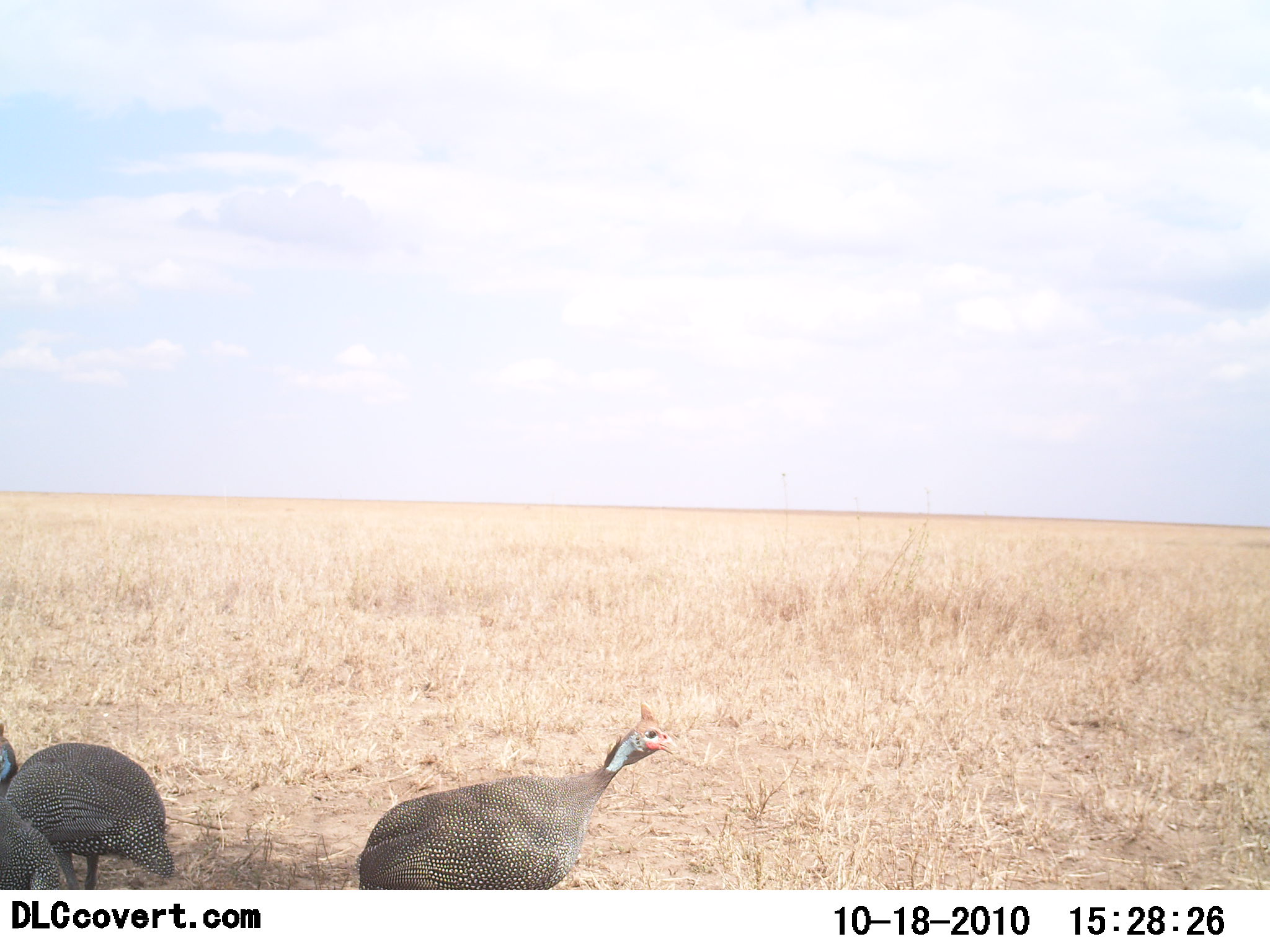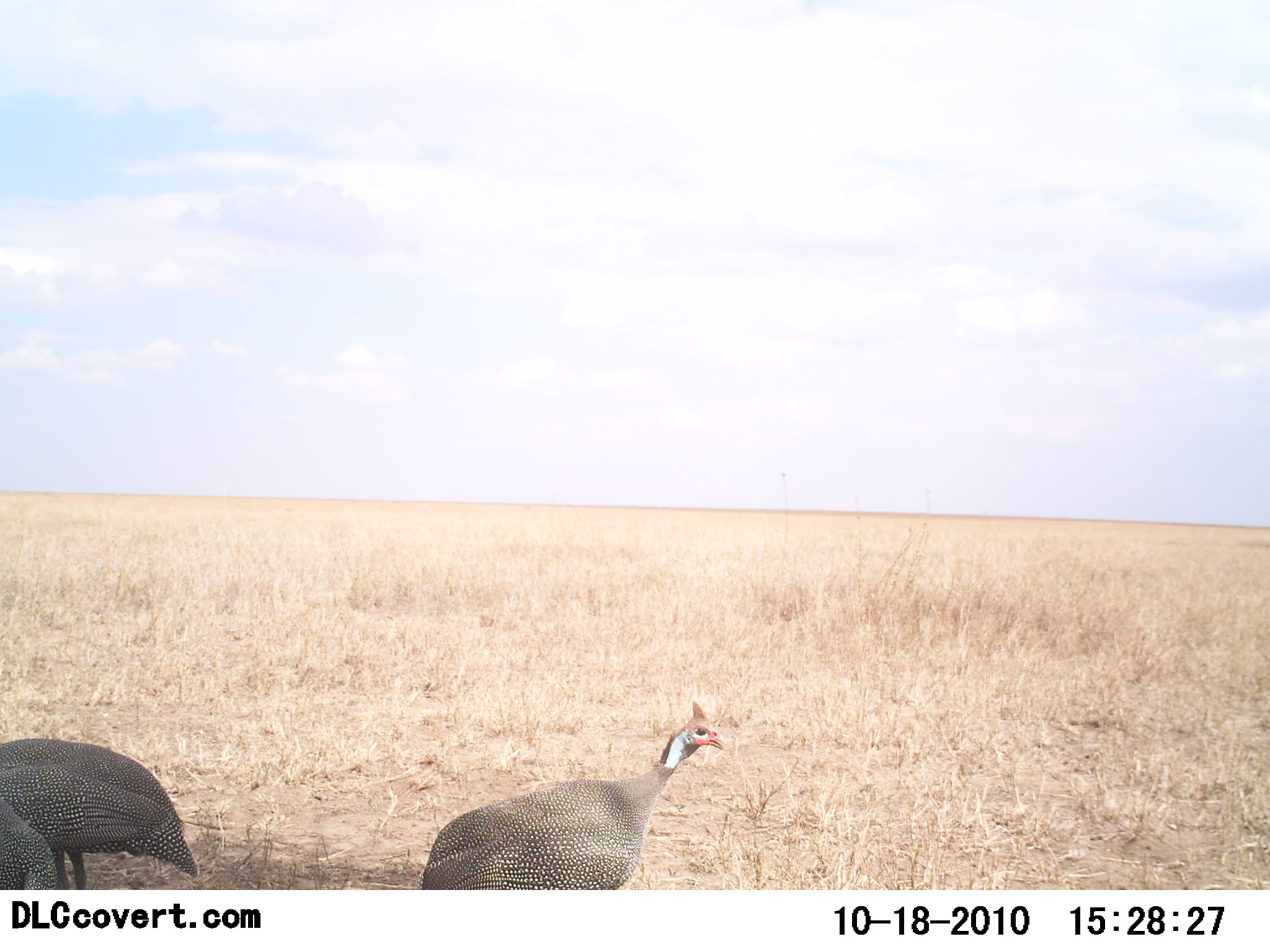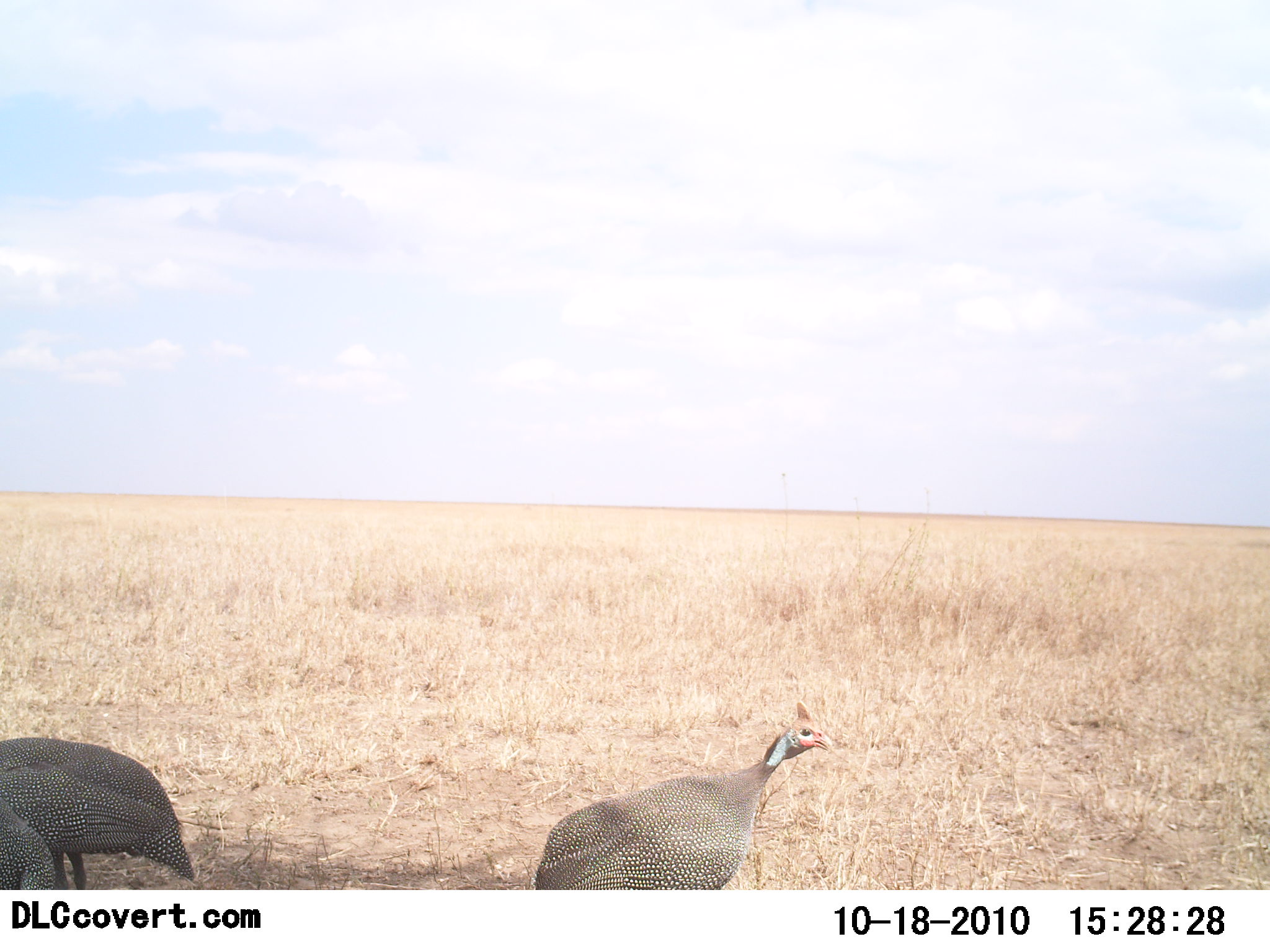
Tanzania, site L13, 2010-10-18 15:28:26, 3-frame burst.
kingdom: Animalia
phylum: Chordata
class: Aves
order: Galliformes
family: Numididae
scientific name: Numididae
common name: guinea fowl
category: guineafowl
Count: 3.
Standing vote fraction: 61%.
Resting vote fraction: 0%.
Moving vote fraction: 44%.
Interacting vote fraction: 0%.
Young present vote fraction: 0%.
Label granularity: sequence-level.